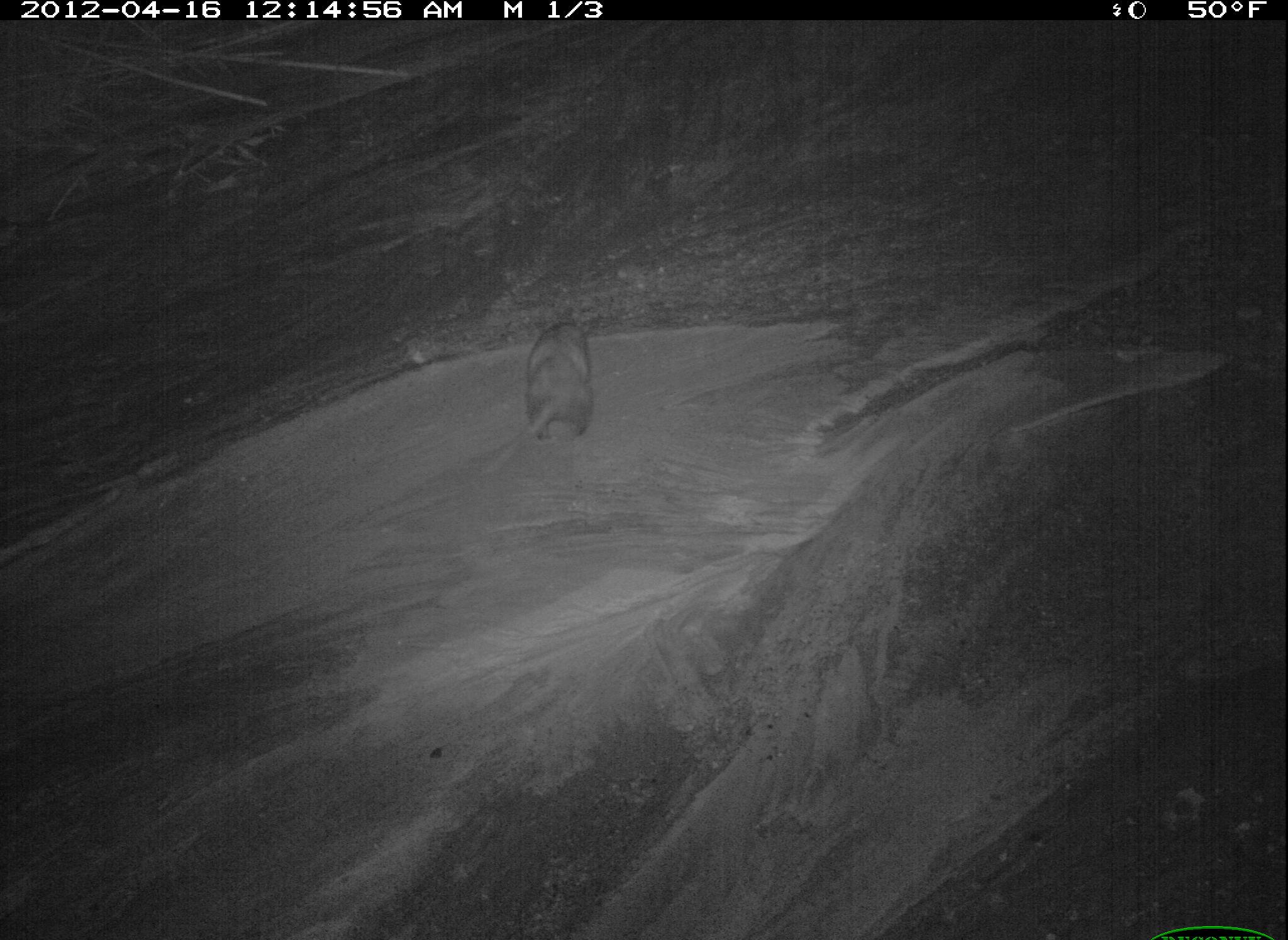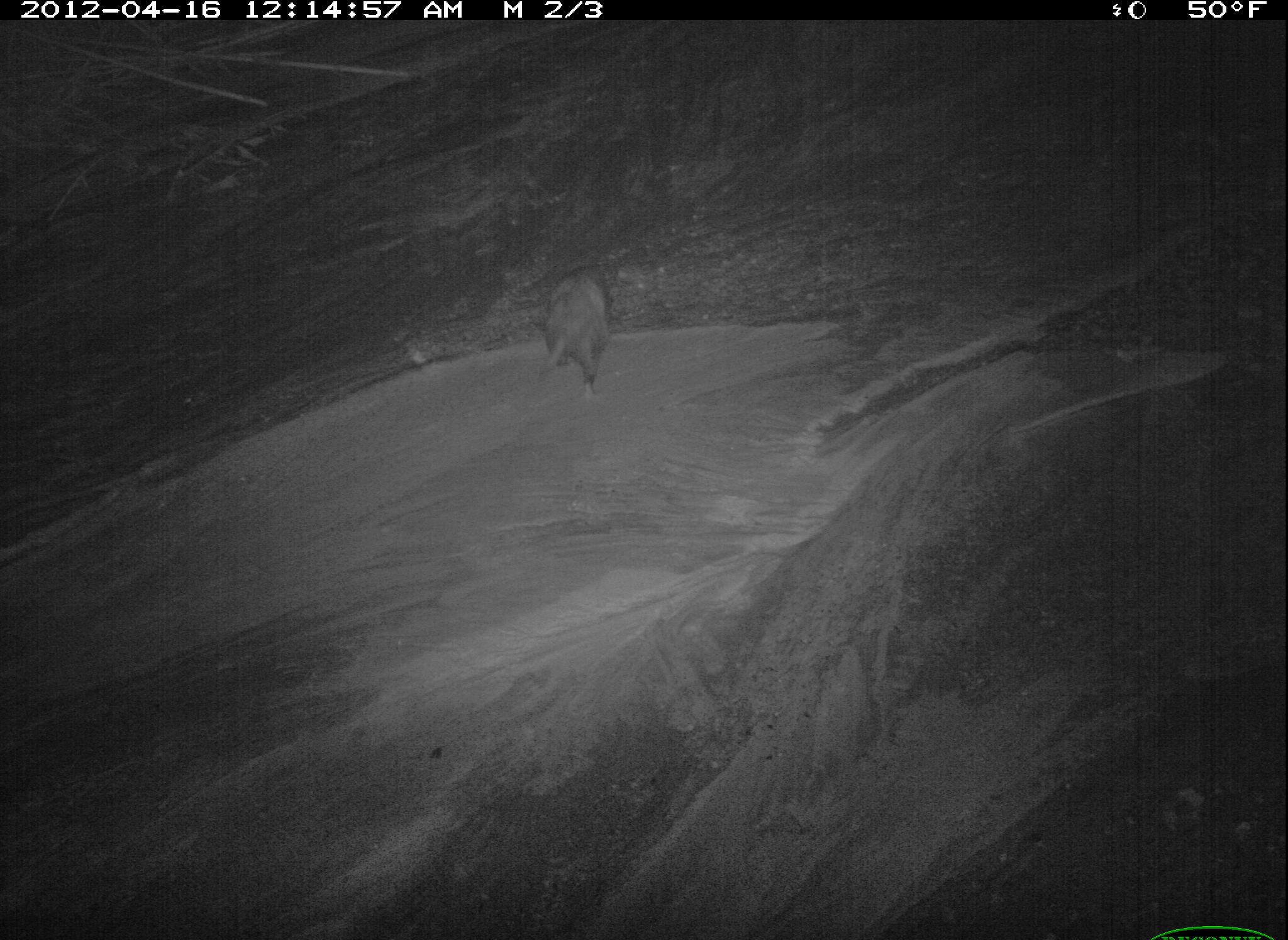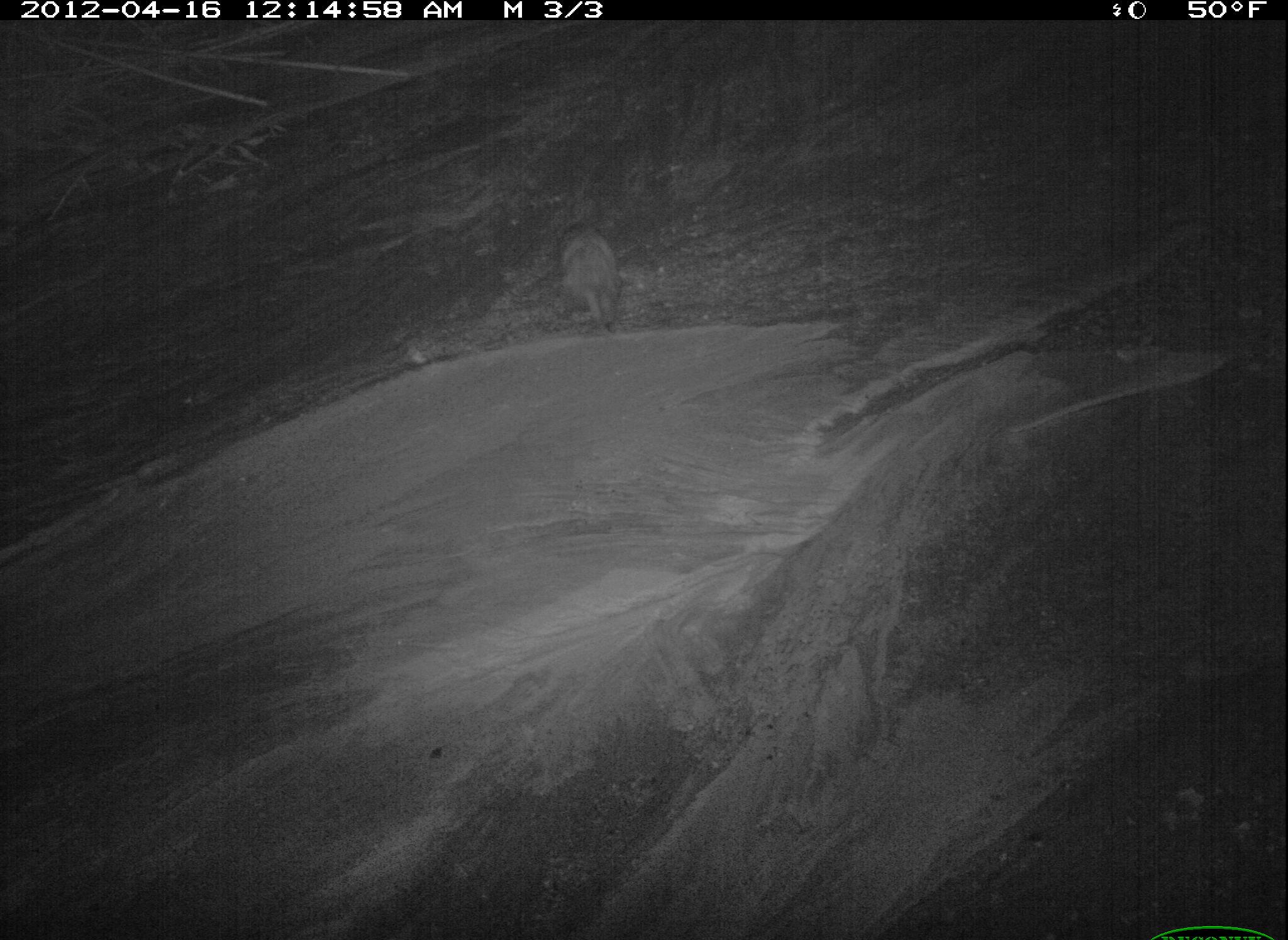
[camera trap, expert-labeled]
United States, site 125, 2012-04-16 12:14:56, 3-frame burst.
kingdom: Animalia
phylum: Chordata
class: Mammalia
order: Didelphimorphia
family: Didelphidae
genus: Didelphis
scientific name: Didelphis virginiana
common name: virginia opossum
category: opossum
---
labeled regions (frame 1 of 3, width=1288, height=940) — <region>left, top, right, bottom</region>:
opossum: <region>480, 311, 605, 476</region>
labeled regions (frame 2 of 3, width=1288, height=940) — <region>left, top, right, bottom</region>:
opossum: <region>528, 254, 621, 405</region>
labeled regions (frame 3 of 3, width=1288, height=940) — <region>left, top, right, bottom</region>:
opossum: <region>549, 216, 623, 348</region>